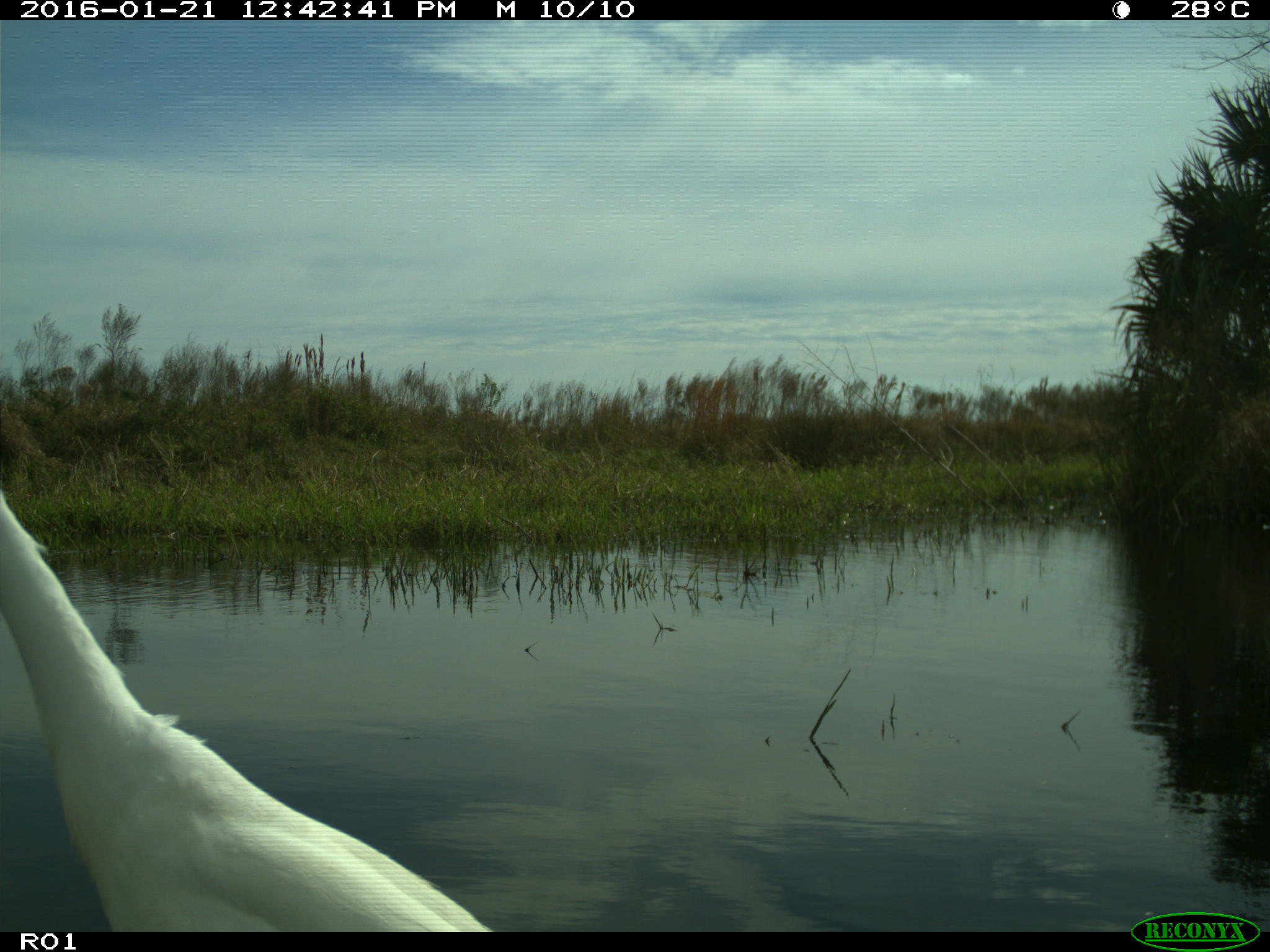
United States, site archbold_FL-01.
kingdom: Animalia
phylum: Chordata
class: Aves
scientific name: Aves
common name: birds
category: unidentified bird